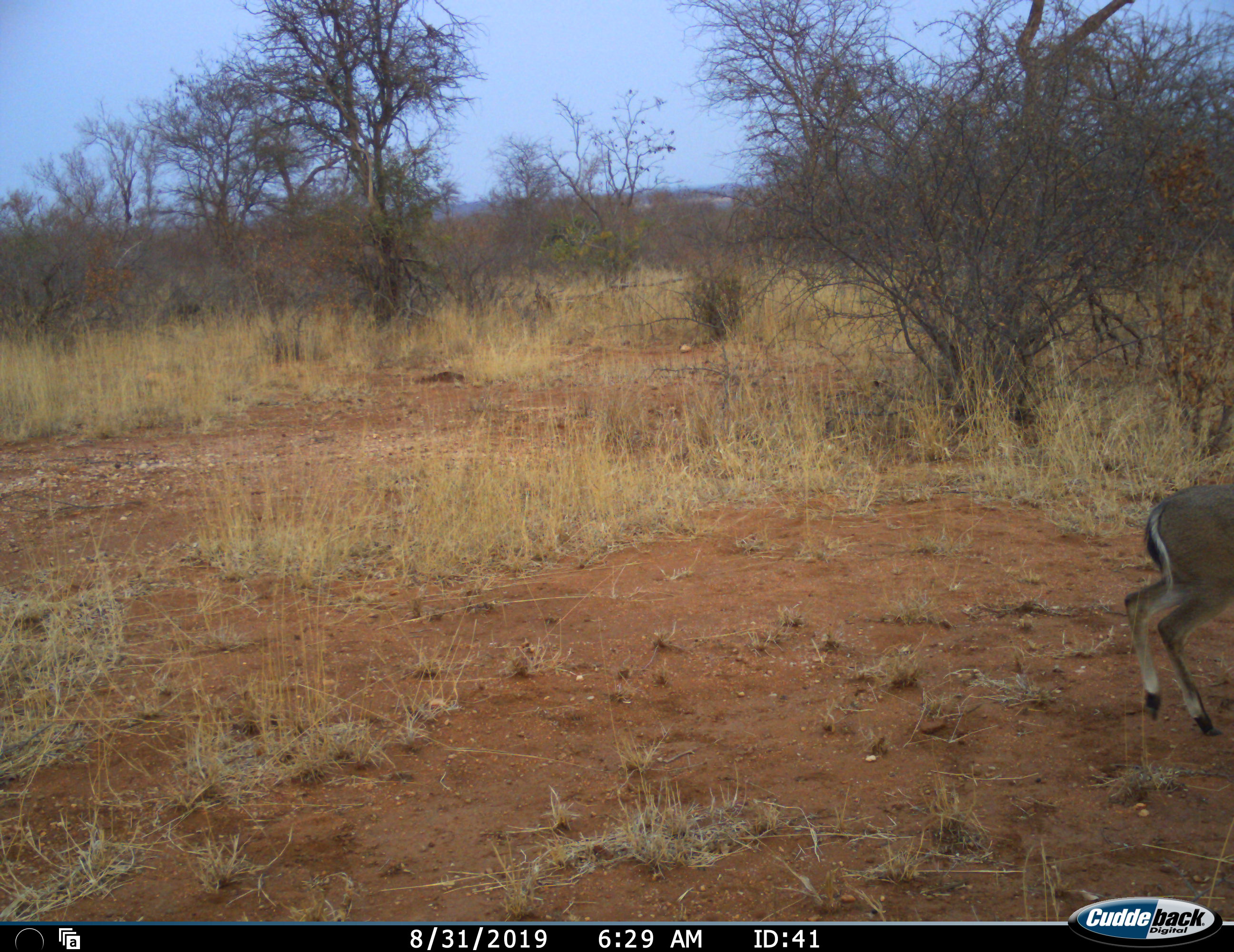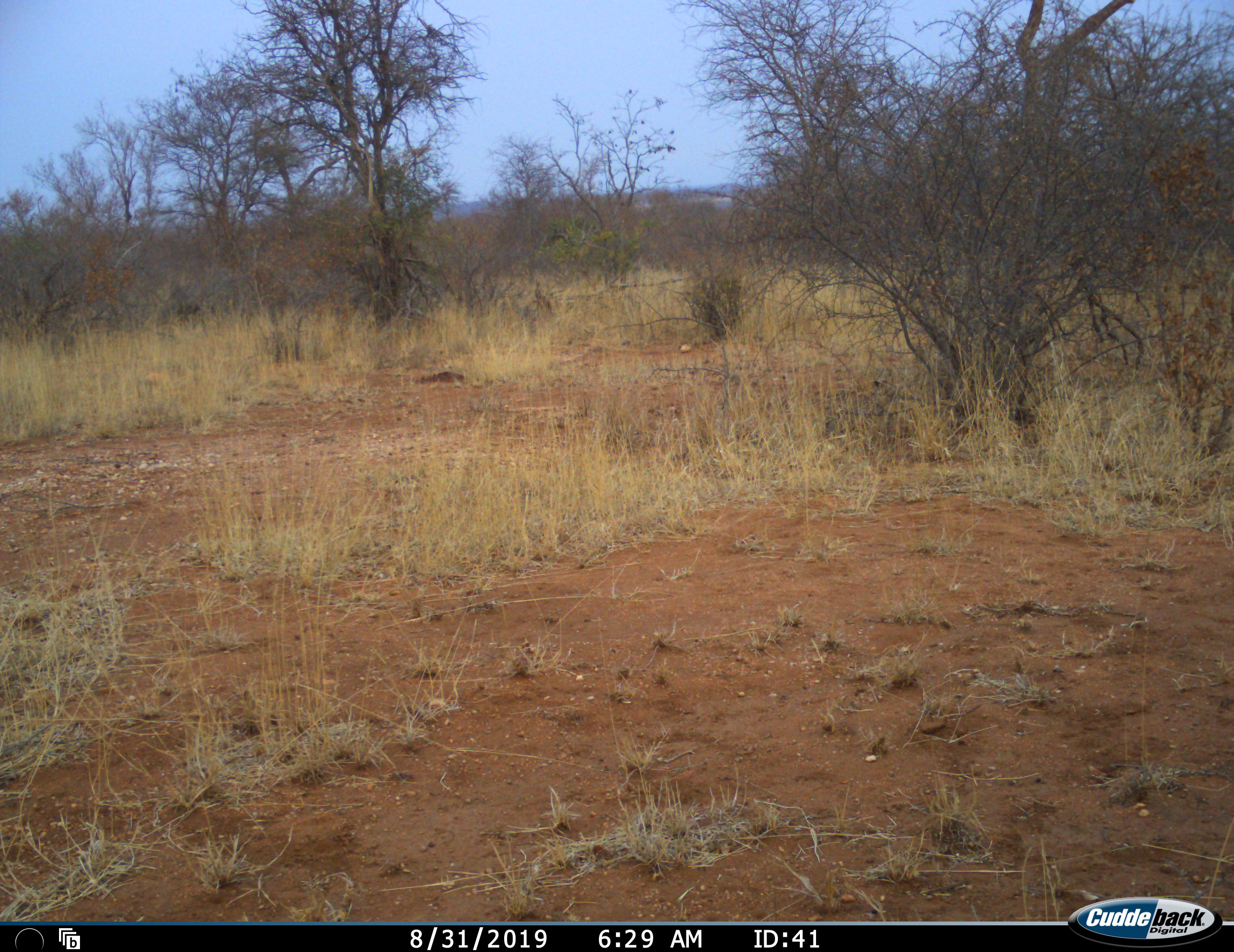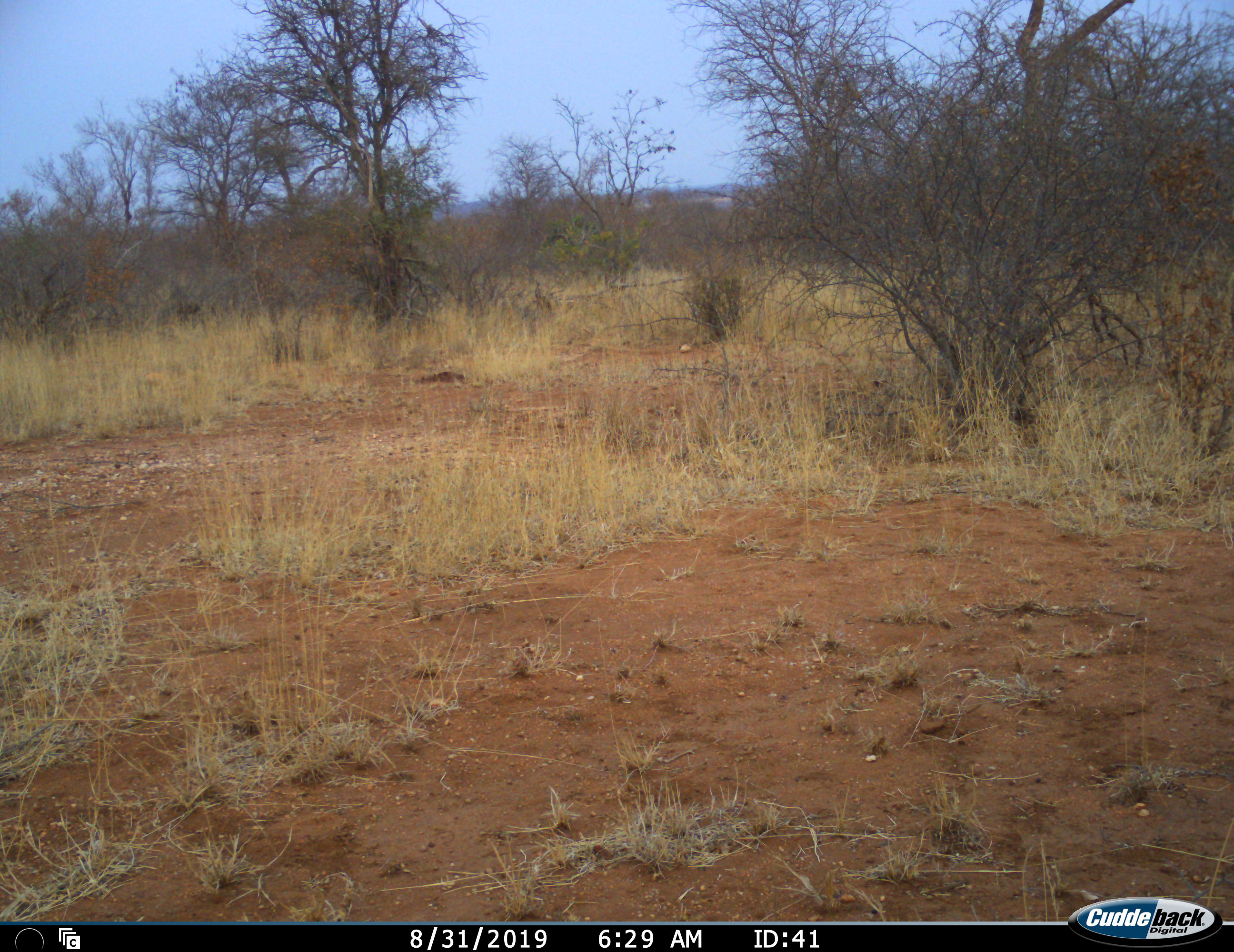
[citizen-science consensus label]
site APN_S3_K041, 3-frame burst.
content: unidentified animal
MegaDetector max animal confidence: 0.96